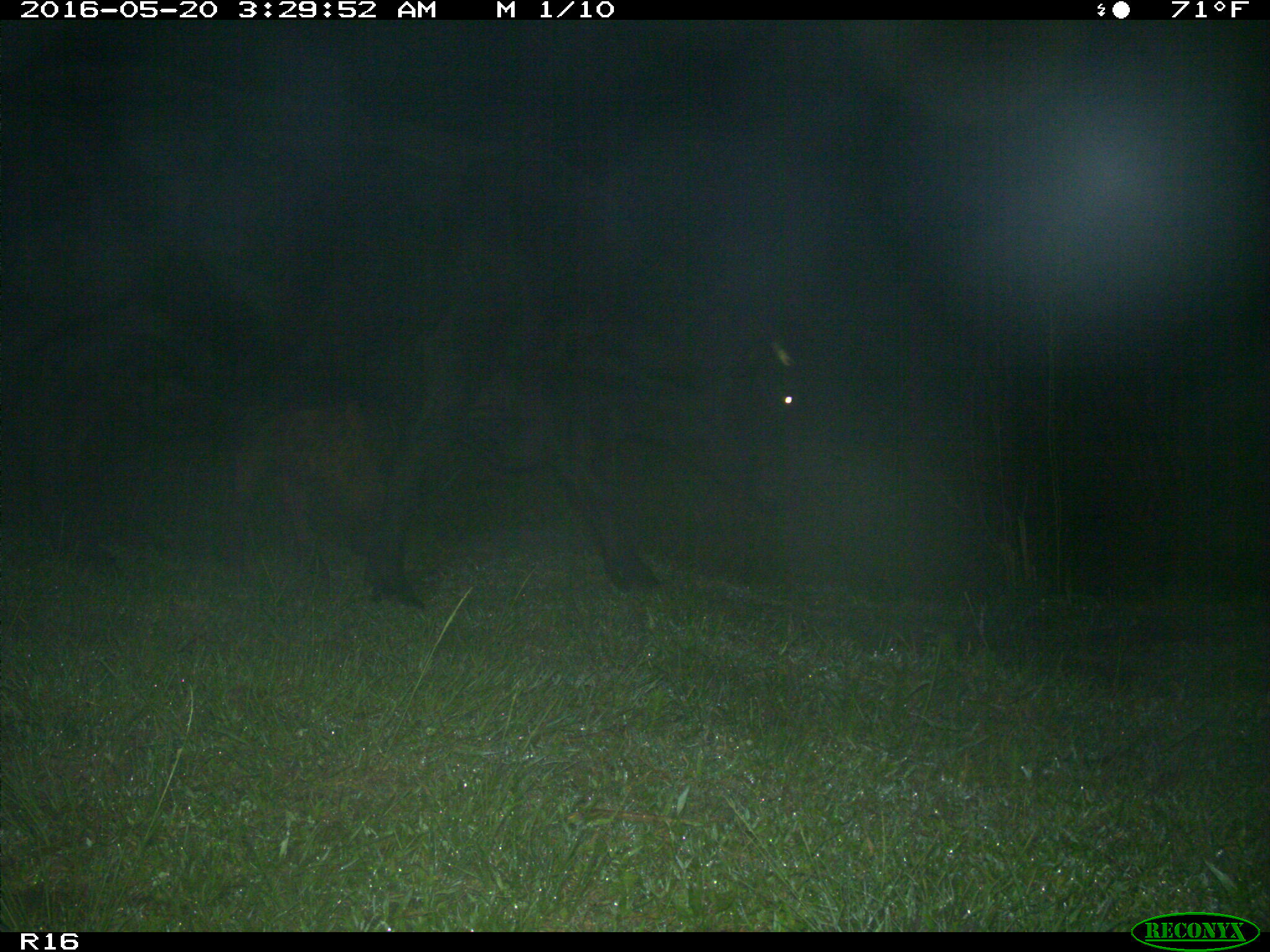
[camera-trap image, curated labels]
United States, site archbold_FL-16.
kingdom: Animalia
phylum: Chordata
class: Mammalia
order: Artiodactyla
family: Bovidae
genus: Bos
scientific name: Bos taurus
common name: domestic cow